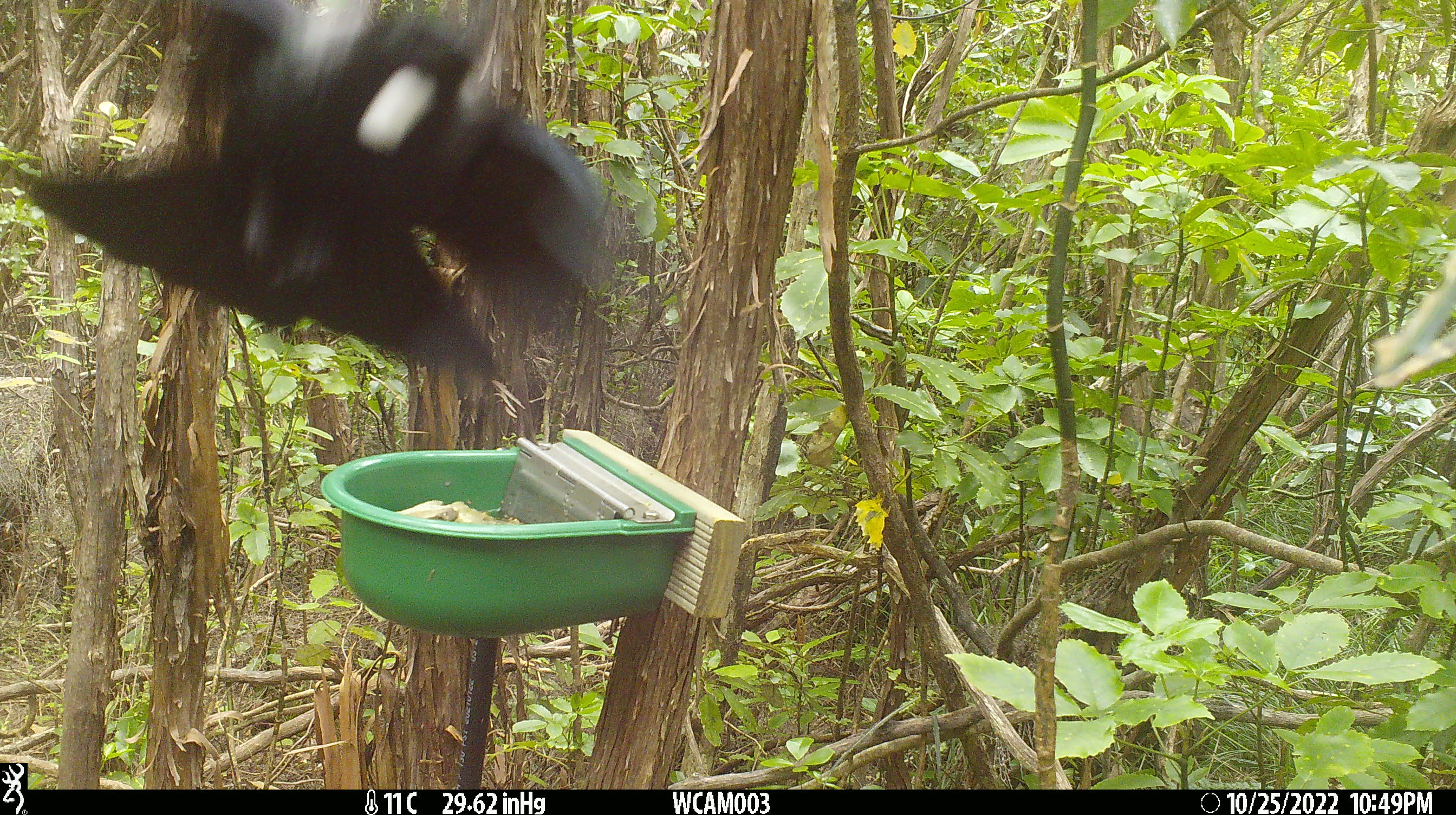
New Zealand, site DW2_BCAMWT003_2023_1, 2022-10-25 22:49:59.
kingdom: Animalia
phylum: Chordata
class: Aves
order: Passeriformes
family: Meliphagidae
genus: Prosthemadera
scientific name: Prosthemadera novaeseelandiae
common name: tui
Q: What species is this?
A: Tui (Prosthemadera novaeseelandiae).